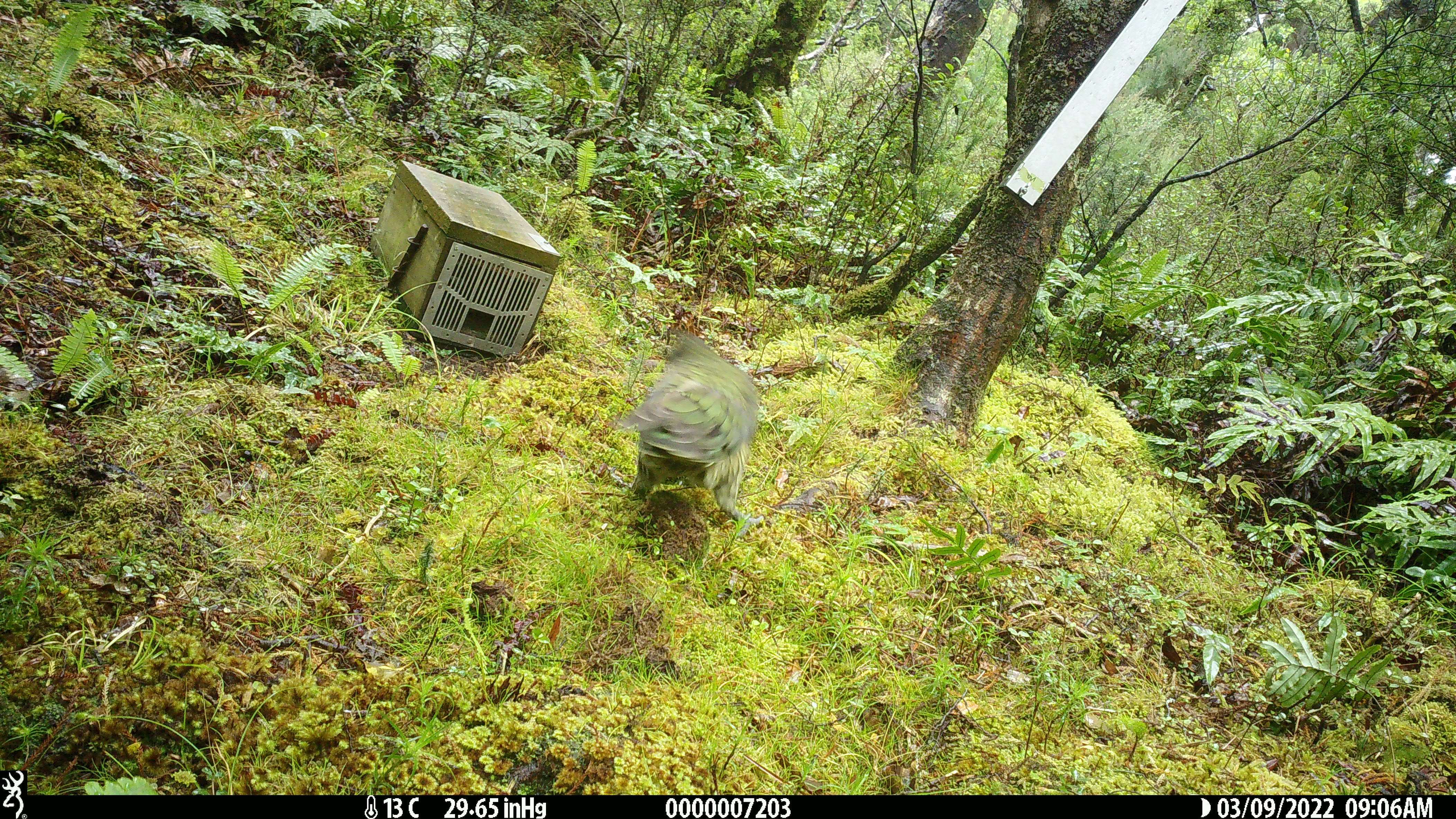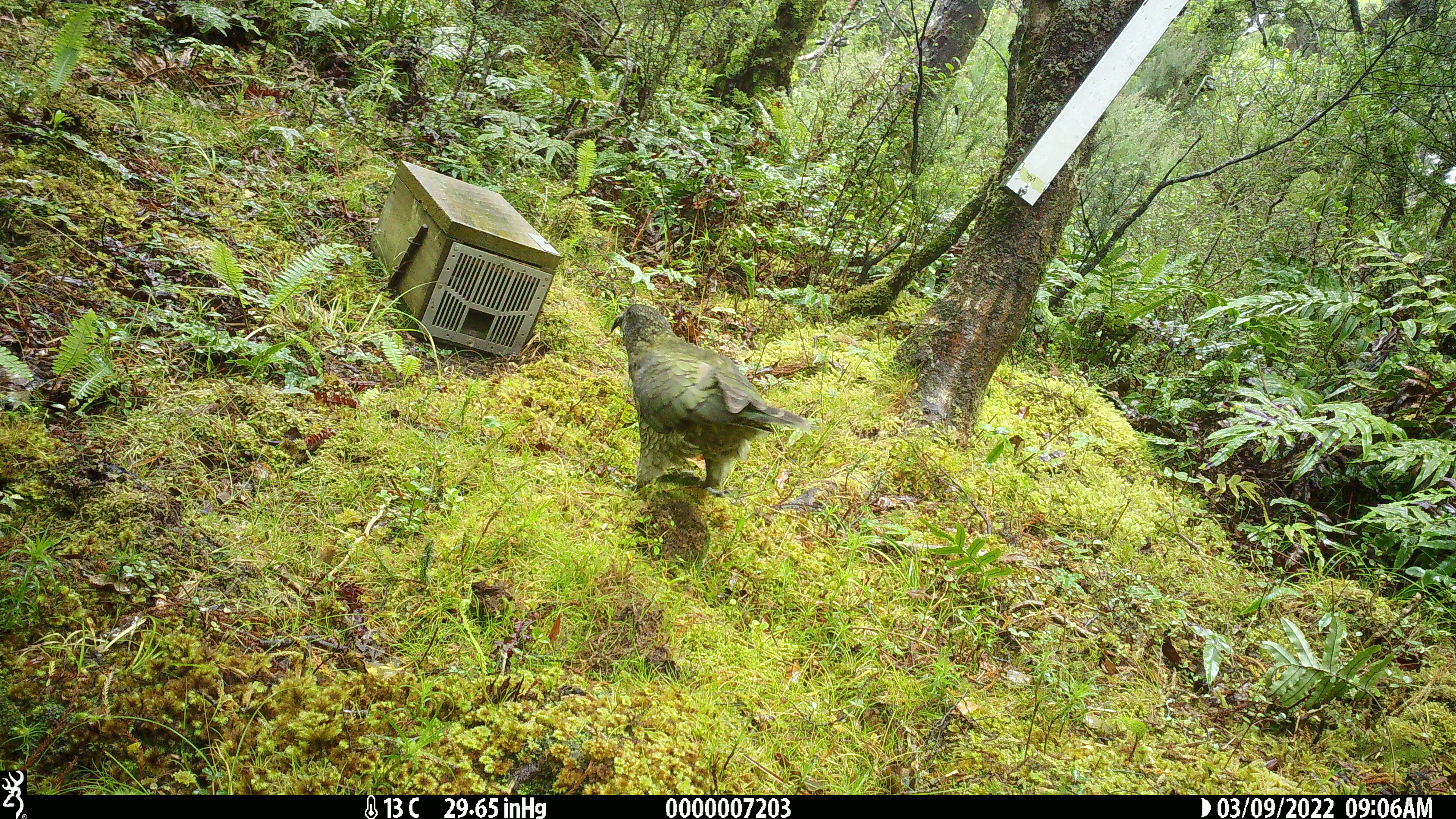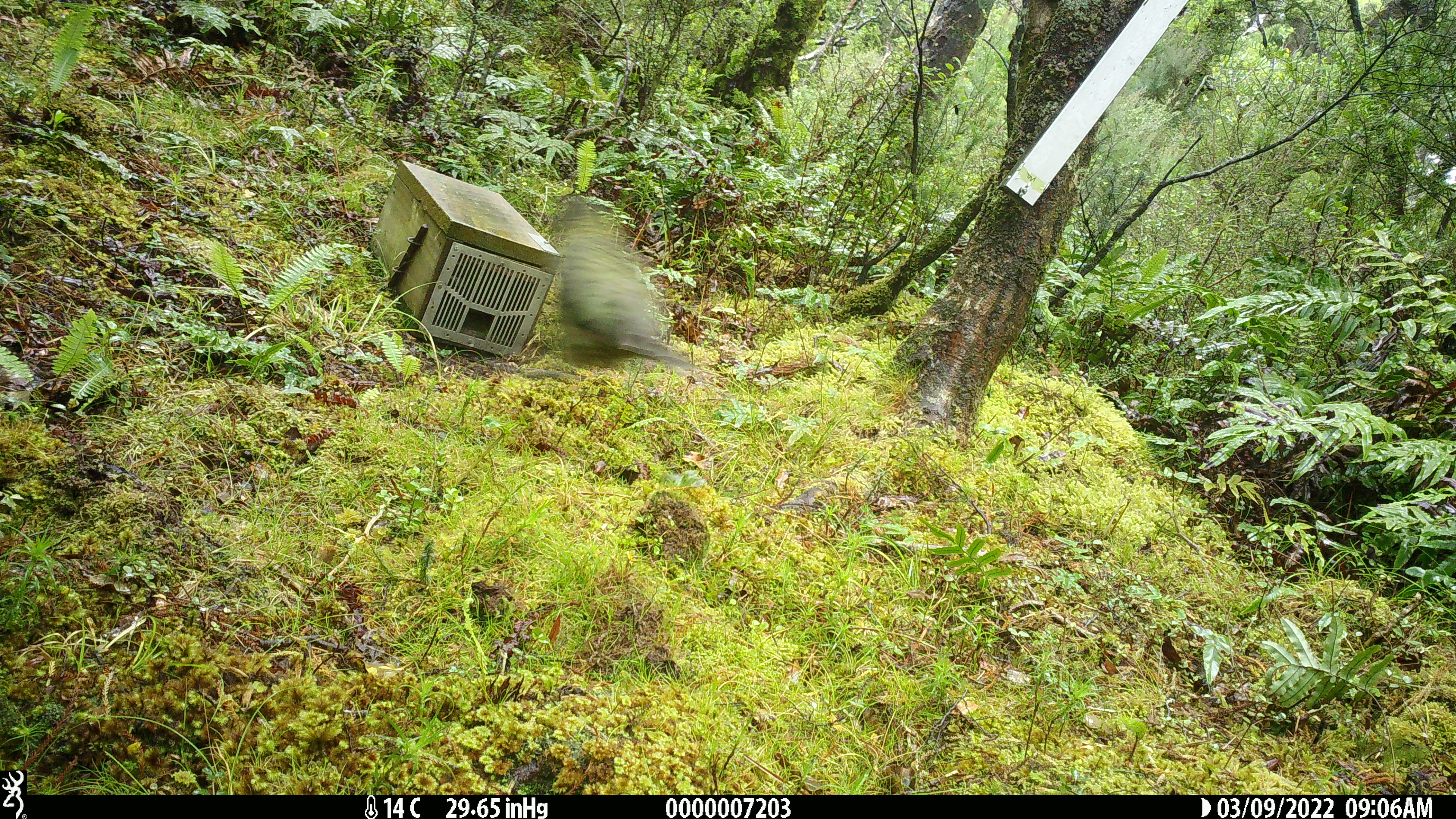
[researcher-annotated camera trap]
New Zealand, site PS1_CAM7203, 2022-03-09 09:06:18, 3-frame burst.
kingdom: Animalia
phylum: Chordata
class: Aves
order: Psittaciformes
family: Strigopidae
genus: Nestor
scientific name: Nestor notabilis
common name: kea